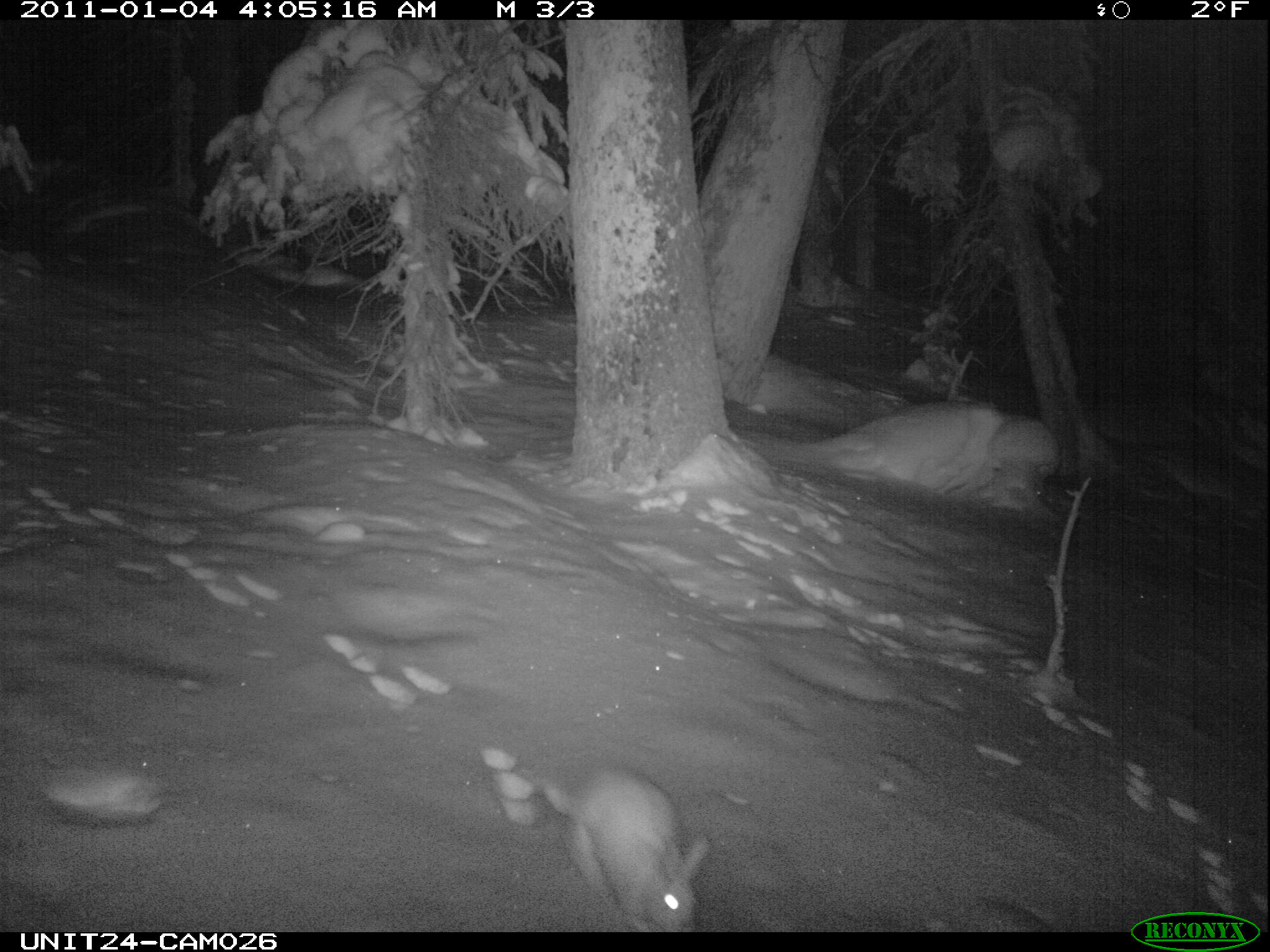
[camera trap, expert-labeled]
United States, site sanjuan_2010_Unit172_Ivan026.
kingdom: Animalia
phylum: Chordata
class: Mammalia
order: Lagomorpha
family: Leporidae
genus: Lepus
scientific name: Lepus americanus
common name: snowshoe hare